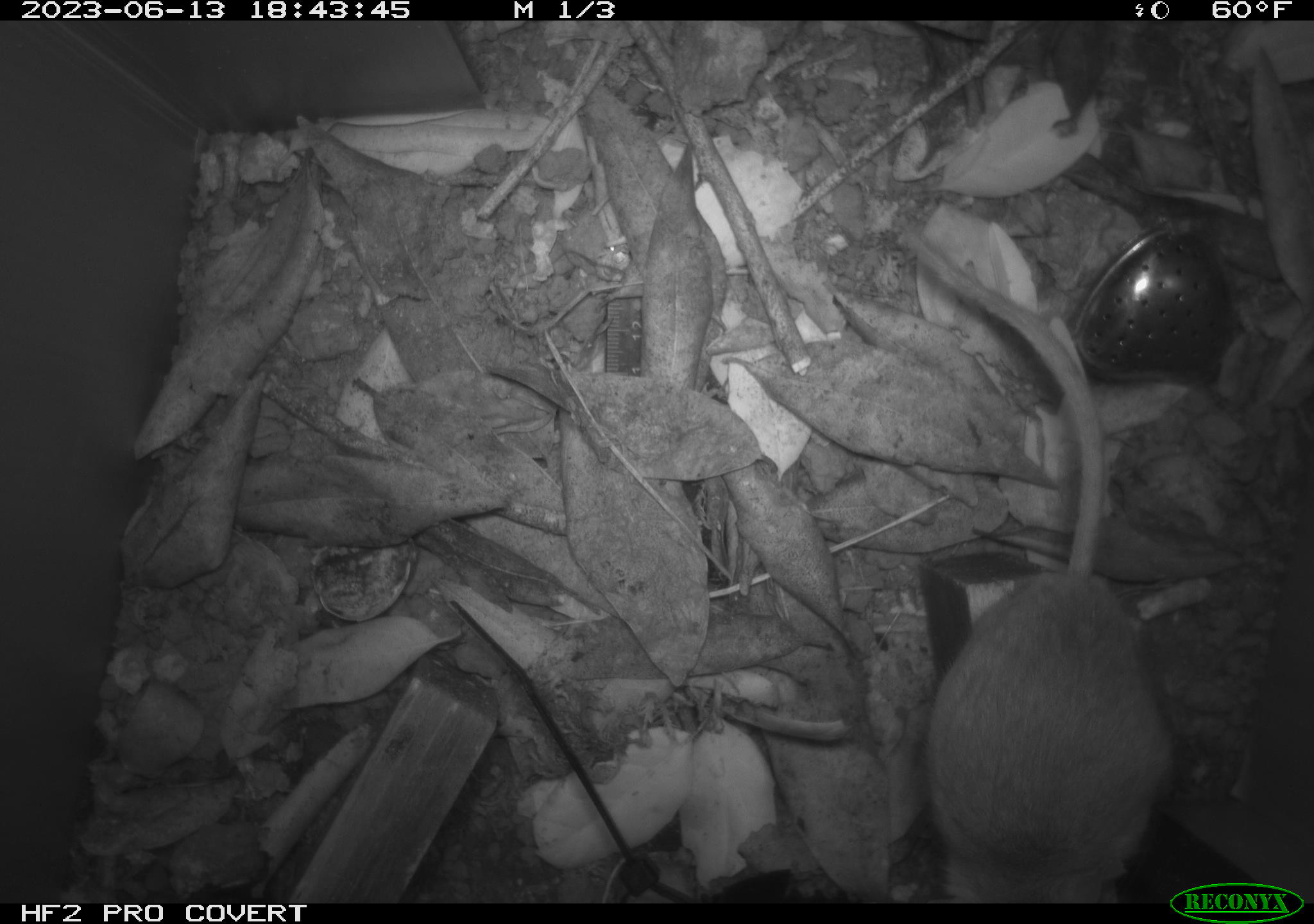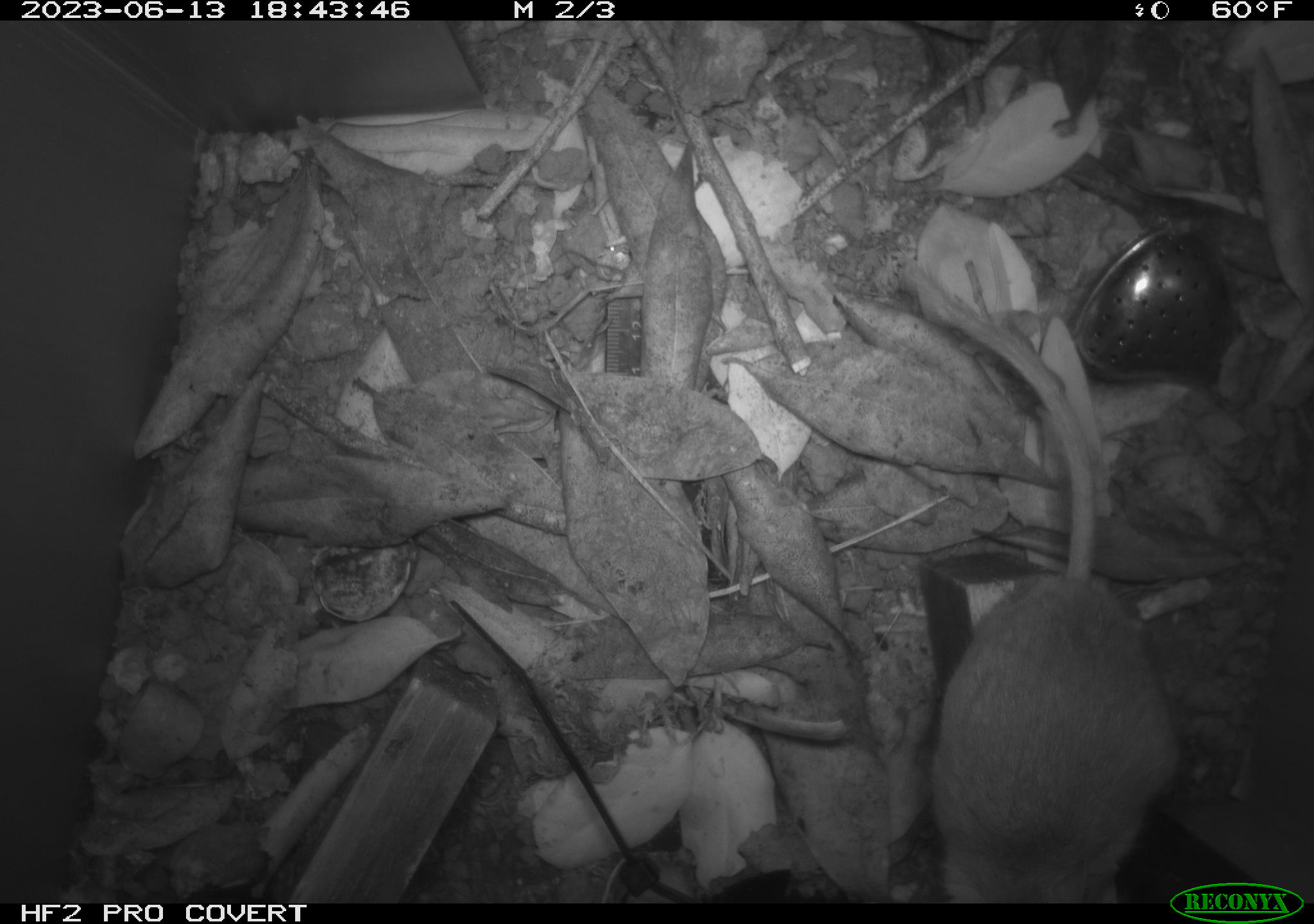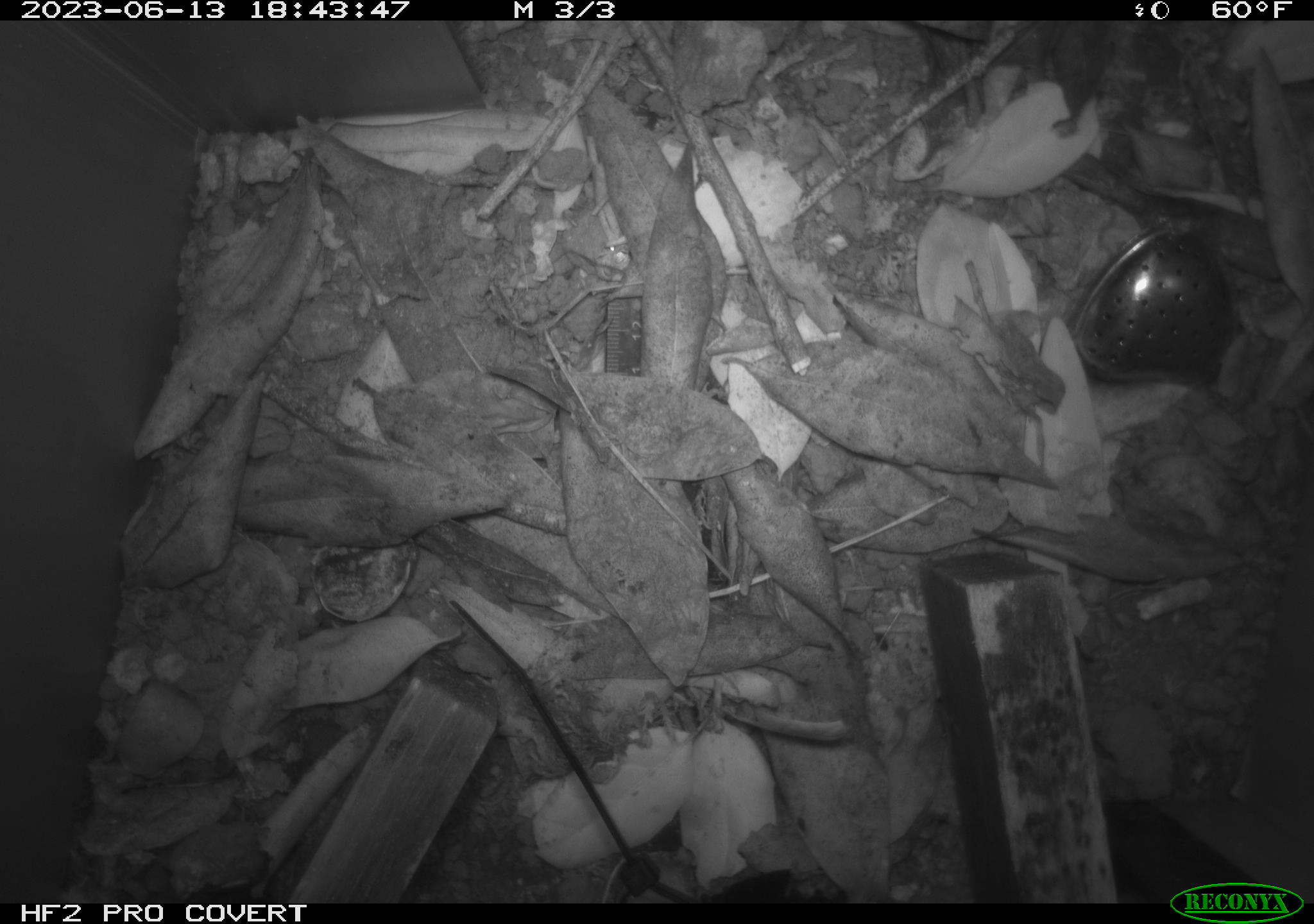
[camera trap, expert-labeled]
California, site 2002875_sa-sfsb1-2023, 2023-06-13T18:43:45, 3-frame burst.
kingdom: Animalia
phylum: Chordata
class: Mammalia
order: Rodentia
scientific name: Rodentia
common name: mouse species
Mouse species (Rodentia).